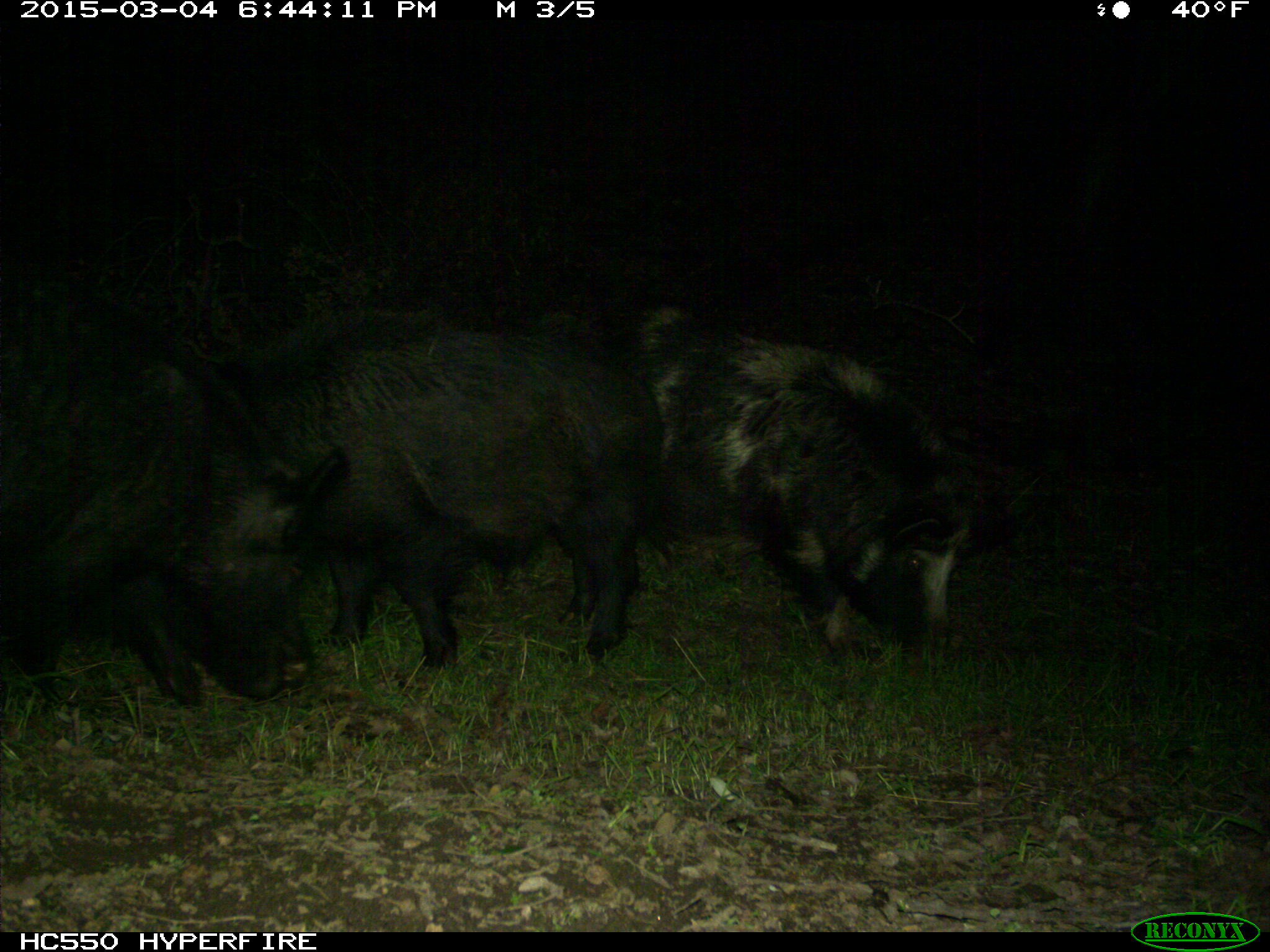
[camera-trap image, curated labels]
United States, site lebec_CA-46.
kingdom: Animalia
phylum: Chordata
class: Mammalia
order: Artiodactyla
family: Suidae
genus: Sus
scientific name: Sus scrofa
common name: wild boar